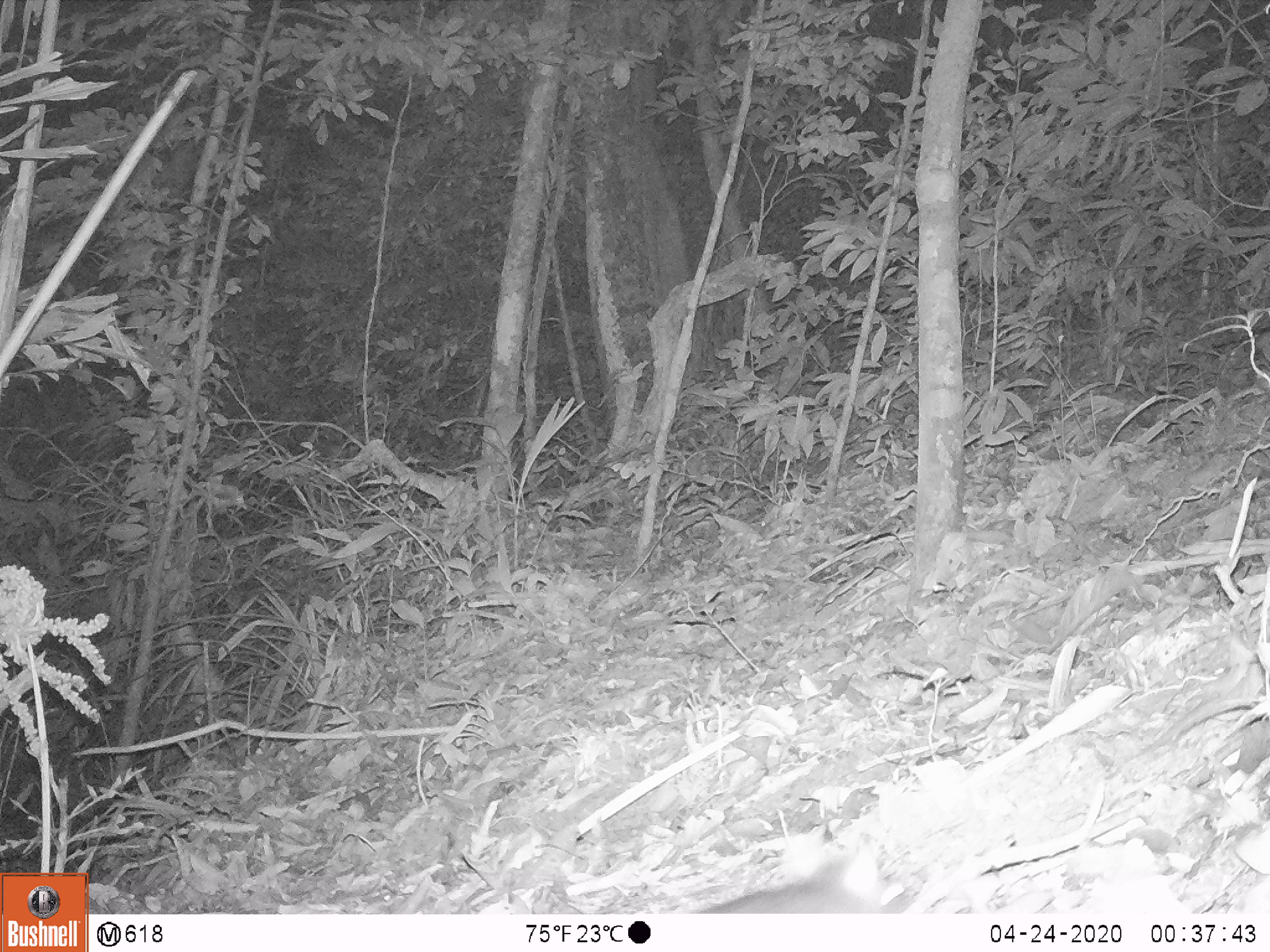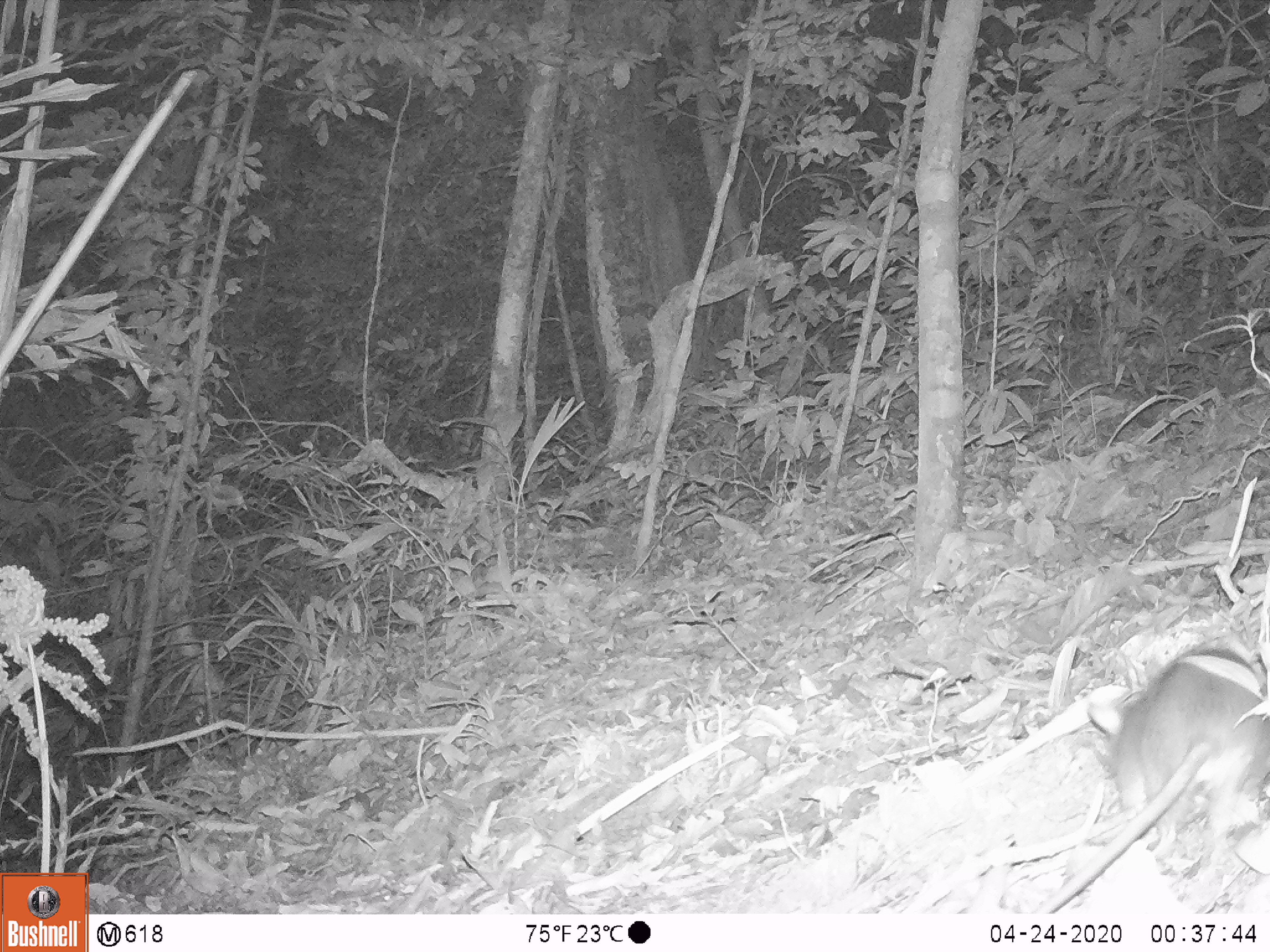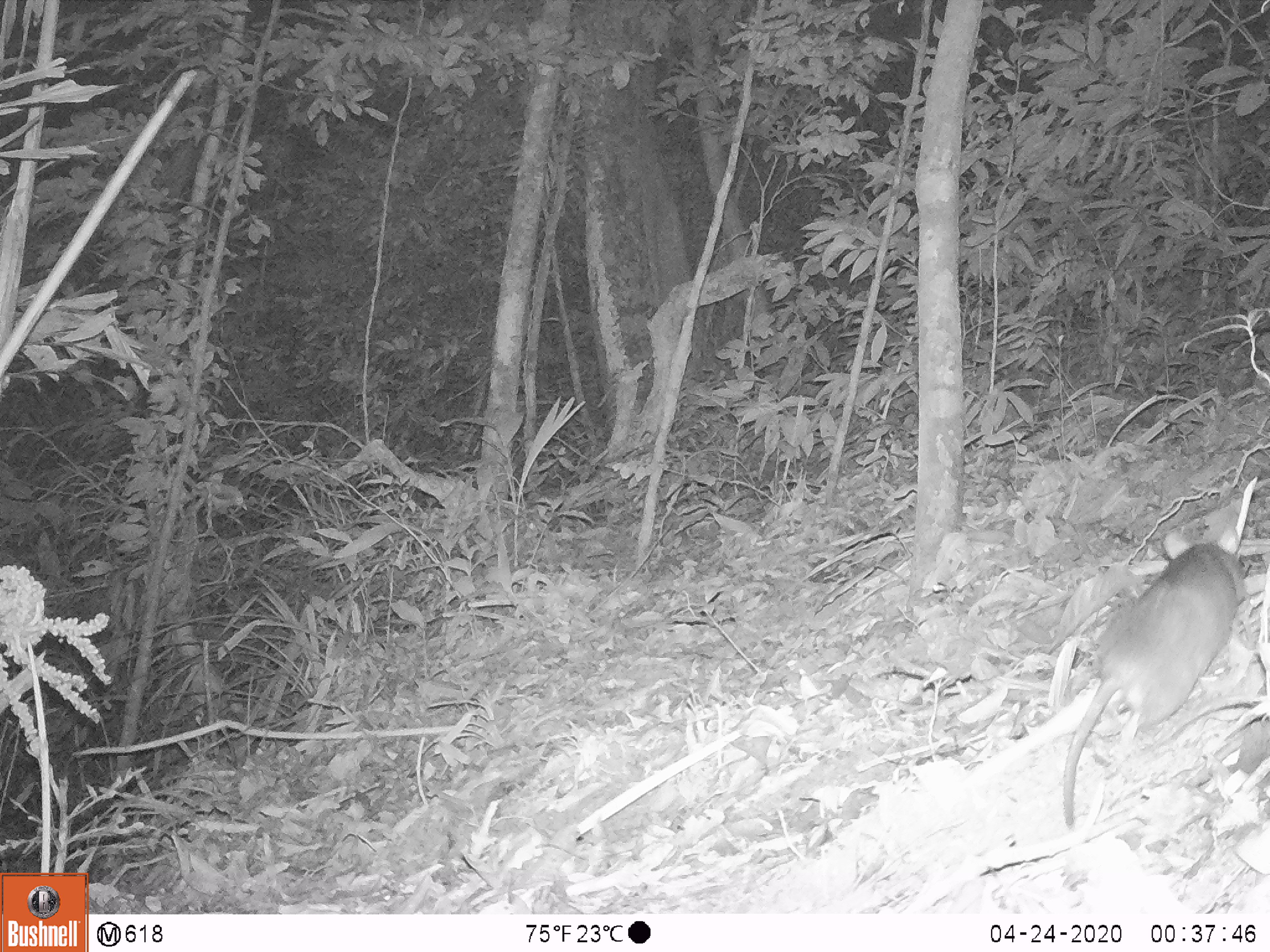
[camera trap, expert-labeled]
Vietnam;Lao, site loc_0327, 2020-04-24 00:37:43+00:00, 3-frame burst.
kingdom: Animalia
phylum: Chordata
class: Mammalia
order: Rodentia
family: Muridae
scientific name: Muridae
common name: old-world mice and rats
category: unidentified murid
Unidentified murid (old-world mice and rats) (Muridae). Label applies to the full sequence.